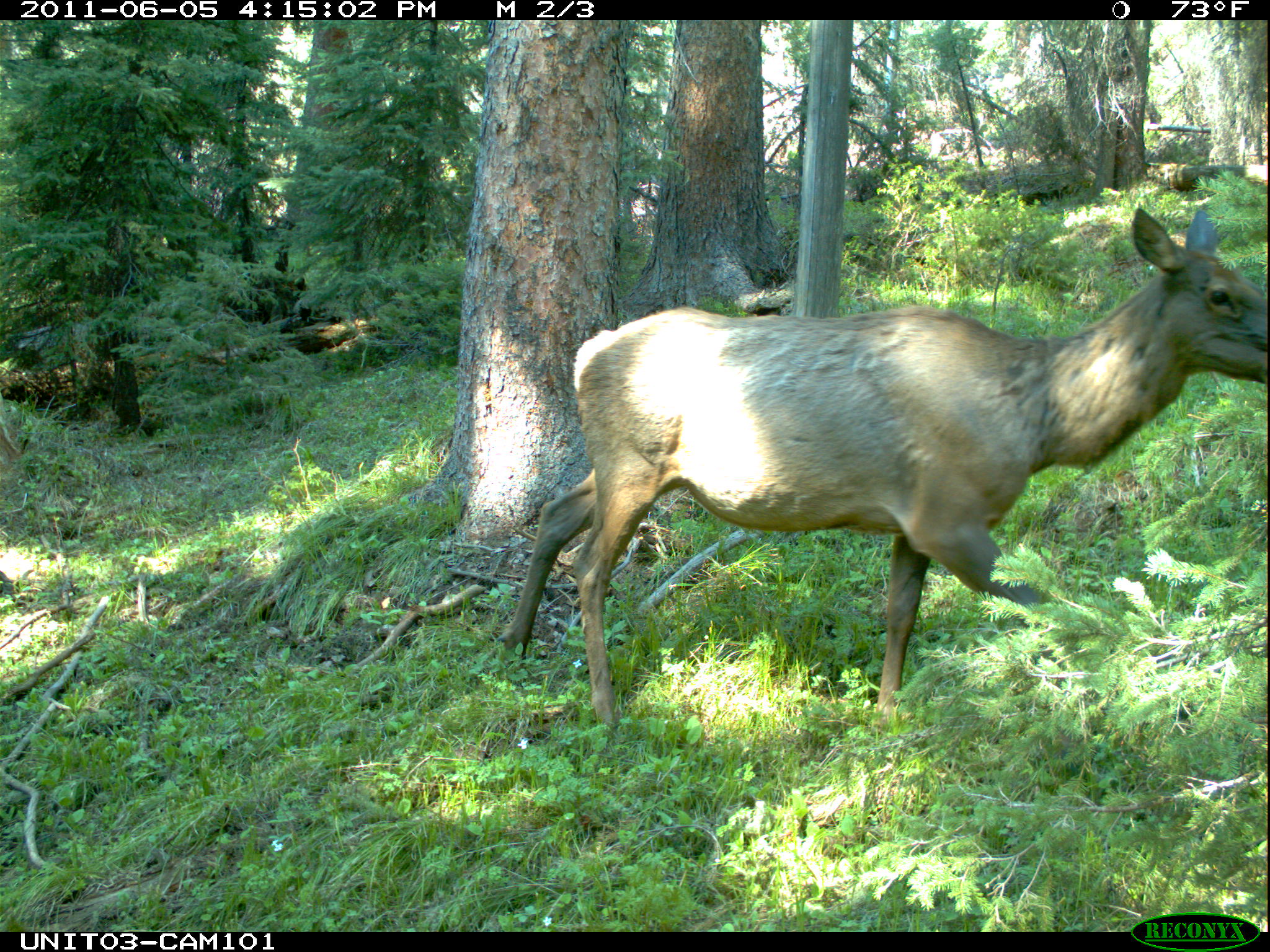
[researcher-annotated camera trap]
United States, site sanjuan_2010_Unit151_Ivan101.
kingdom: Animalia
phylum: Chordata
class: Mammalia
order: Artiodactyla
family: Cervidae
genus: Cervus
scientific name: Cervus elaphus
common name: red deer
Cervus elaphus (red deer).